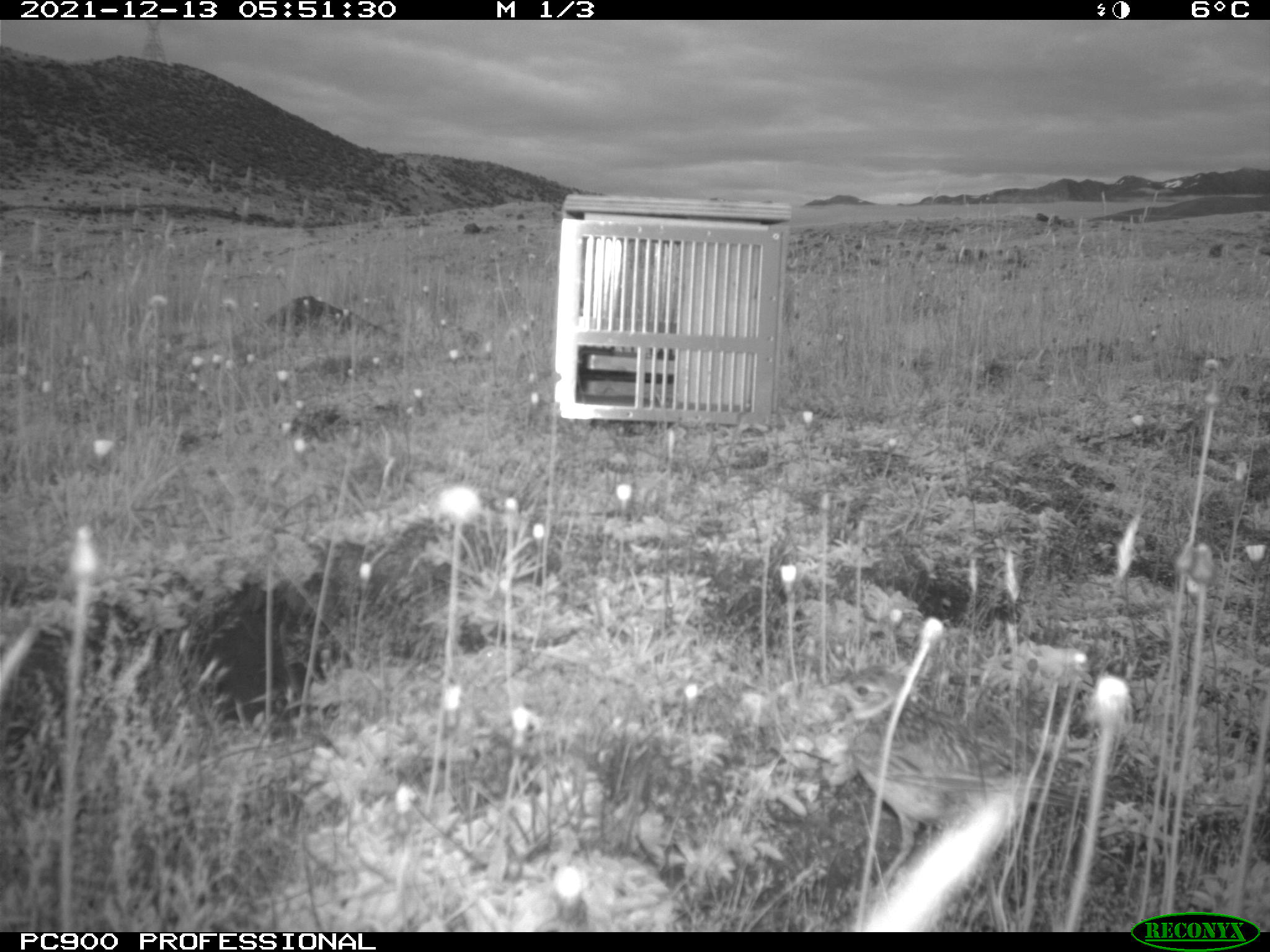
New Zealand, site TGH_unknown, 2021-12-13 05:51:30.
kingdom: Animalia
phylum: Chordata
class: Aves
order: Passeriformes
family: Motacillidae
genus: Anthus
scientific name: Anthus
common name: pipit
Pipit (Anthus).